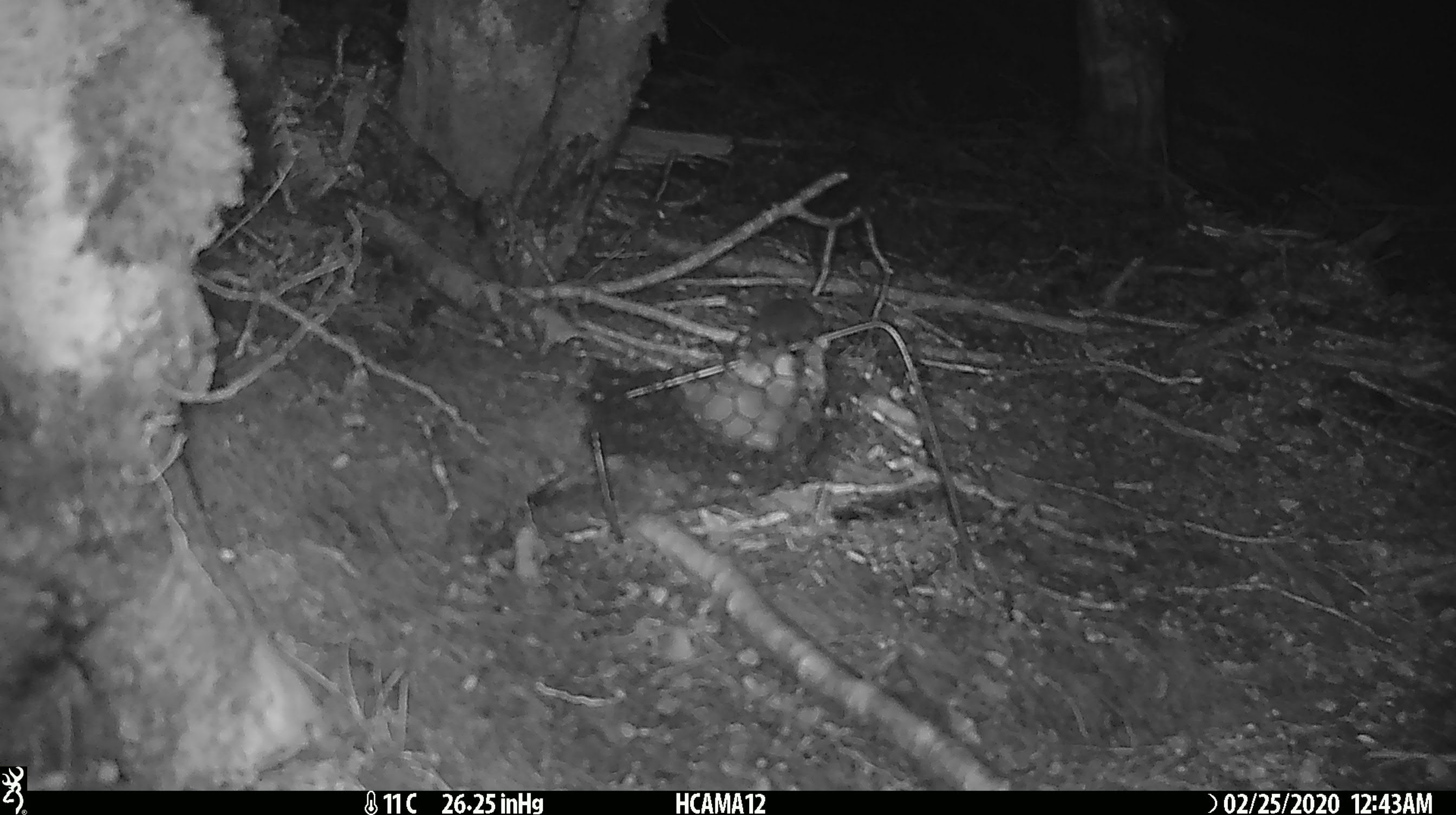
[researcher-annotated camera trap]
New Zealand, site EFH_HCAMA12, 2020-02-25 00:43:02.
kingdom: Animalia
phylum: Chordata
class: Mammalia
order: Rodentia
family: Muridae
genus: Mus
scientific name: Mus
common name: mouse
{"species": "mouse (Mus)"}